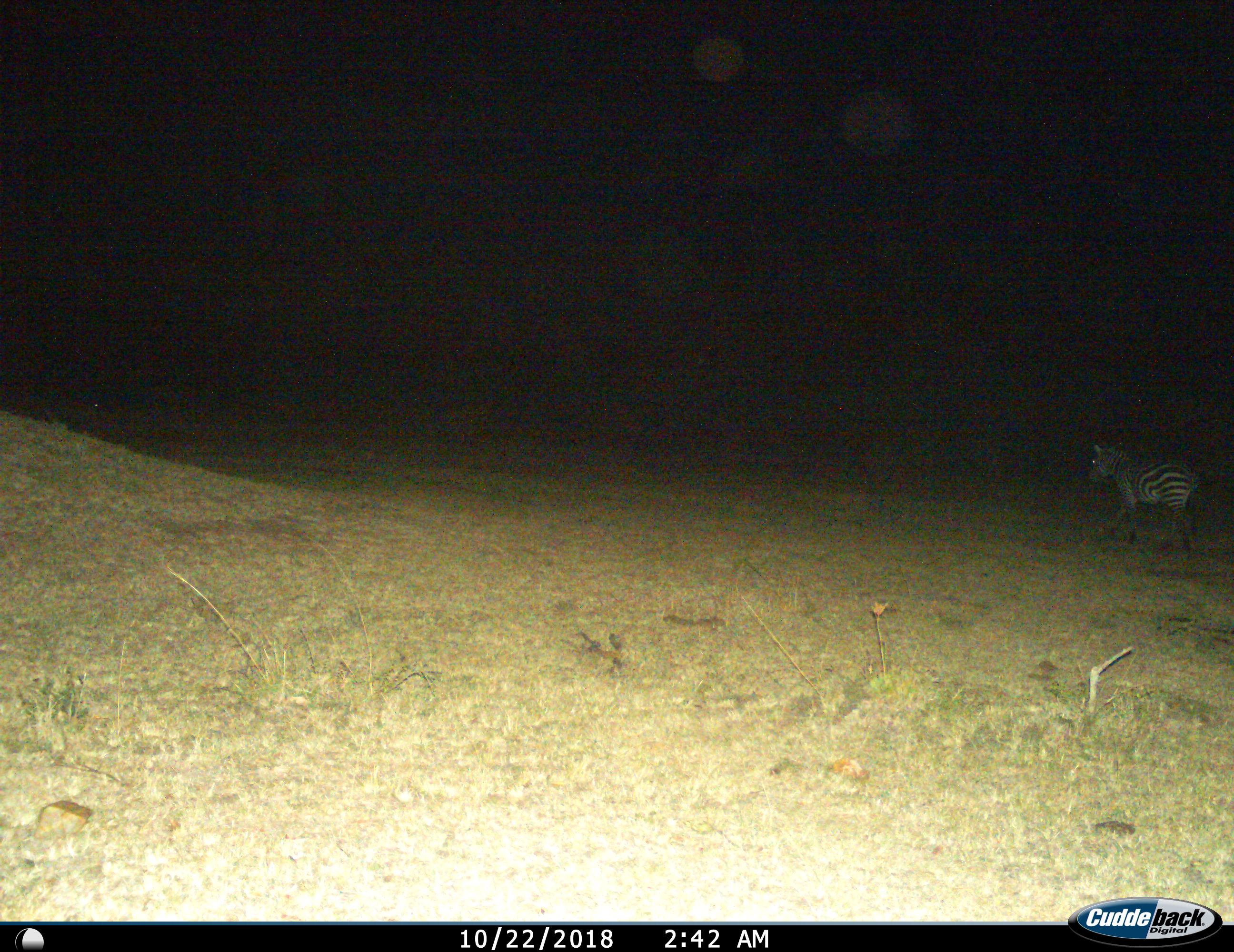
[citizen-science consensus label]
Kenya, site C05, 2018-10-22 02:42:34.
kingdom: Animalia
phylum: Chordata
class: Mammalia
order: Perissodactyla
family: Equidae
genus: Equus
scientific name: Equus quagga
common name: plains zebra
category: zebra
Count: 1.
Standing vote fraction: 10%.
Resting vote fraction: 0%.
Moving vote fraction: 90%.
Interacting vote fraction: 0%.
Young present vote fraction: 0%.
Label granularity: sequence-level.